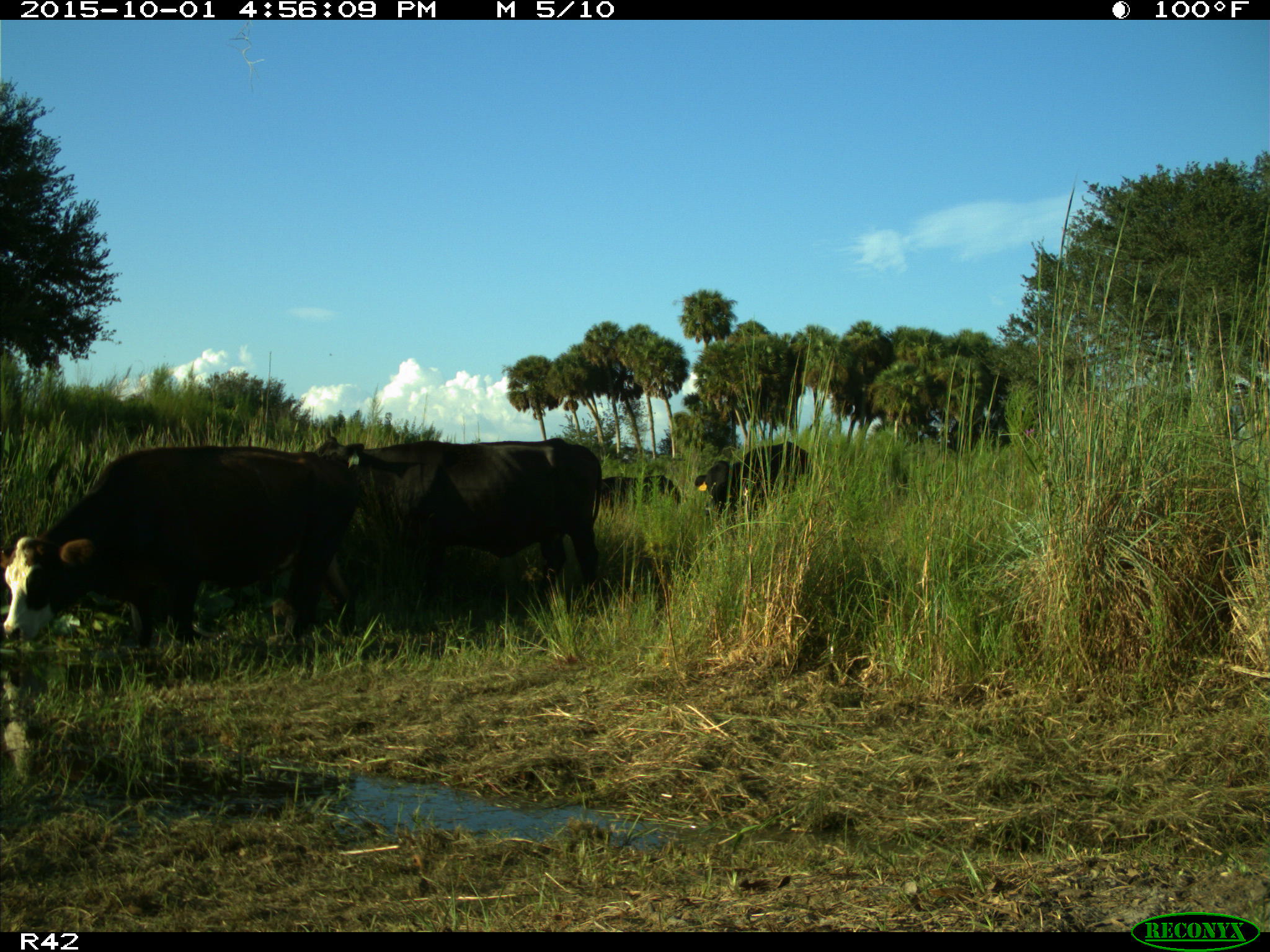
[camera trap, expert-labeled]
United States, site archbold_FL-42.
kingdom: Animalia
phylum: Chordata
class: Mammalia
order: Artiodactyla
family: Bovidae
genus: Bos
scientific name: Bos taurus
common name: domestic cow